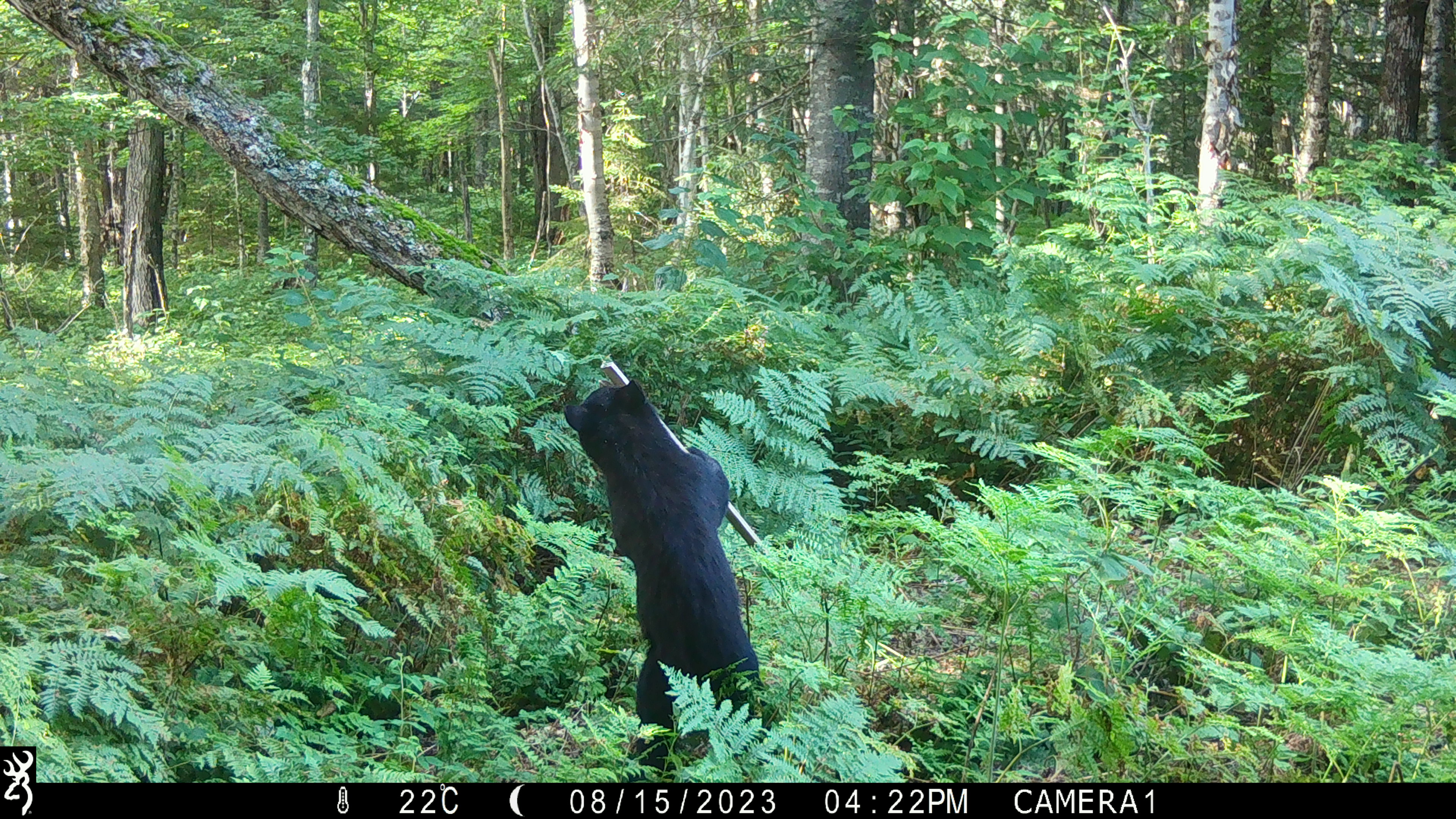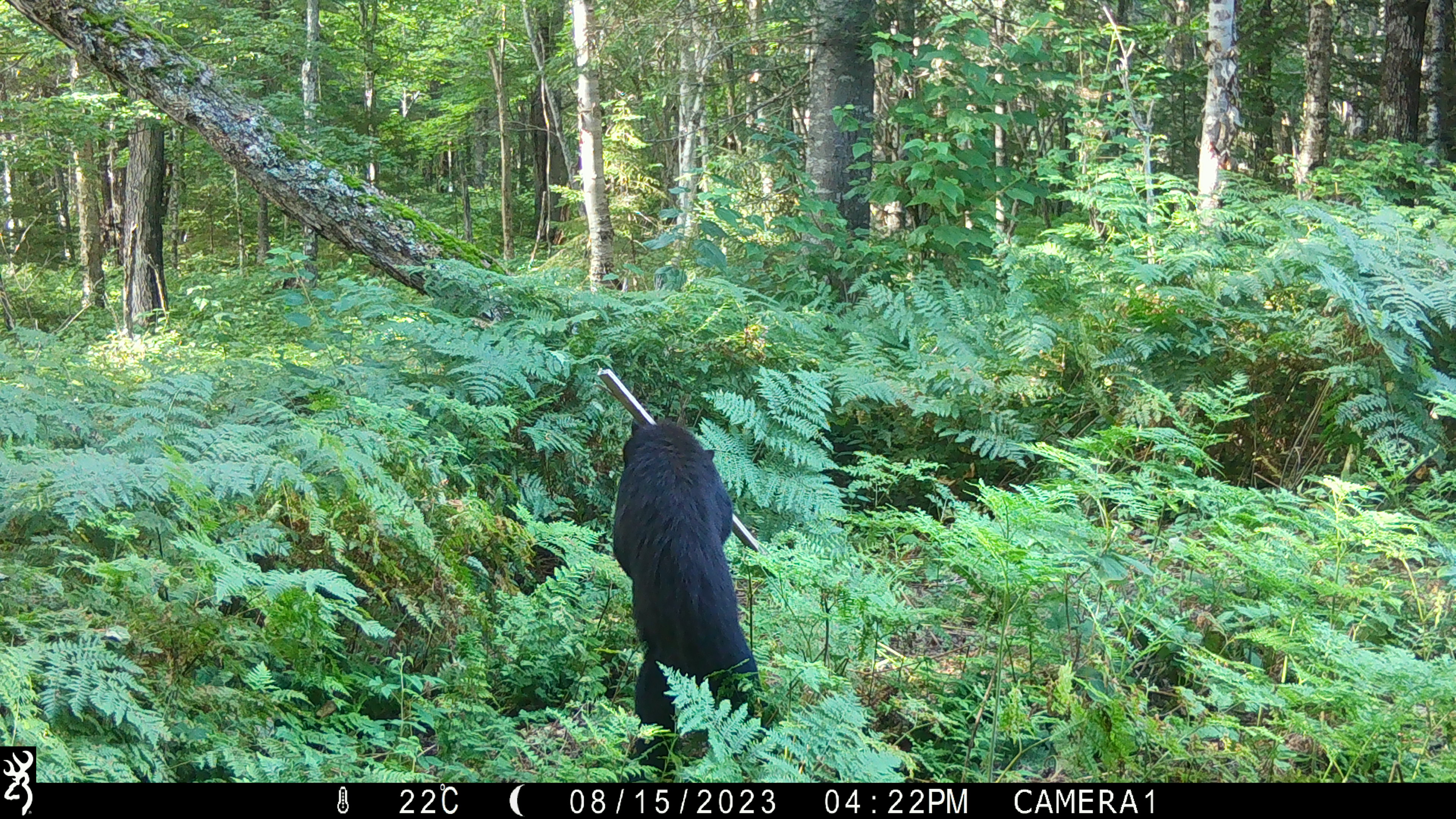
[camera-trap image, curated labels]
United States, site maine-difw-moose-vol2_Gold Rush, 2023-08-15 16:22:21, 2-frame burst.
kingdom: Animalia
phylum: Chordata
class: Mammalia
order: Carnivora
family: Ursidae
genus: Ursus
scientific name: Ursus americanus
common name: black bear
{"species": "black bear (Ursus americanus)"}